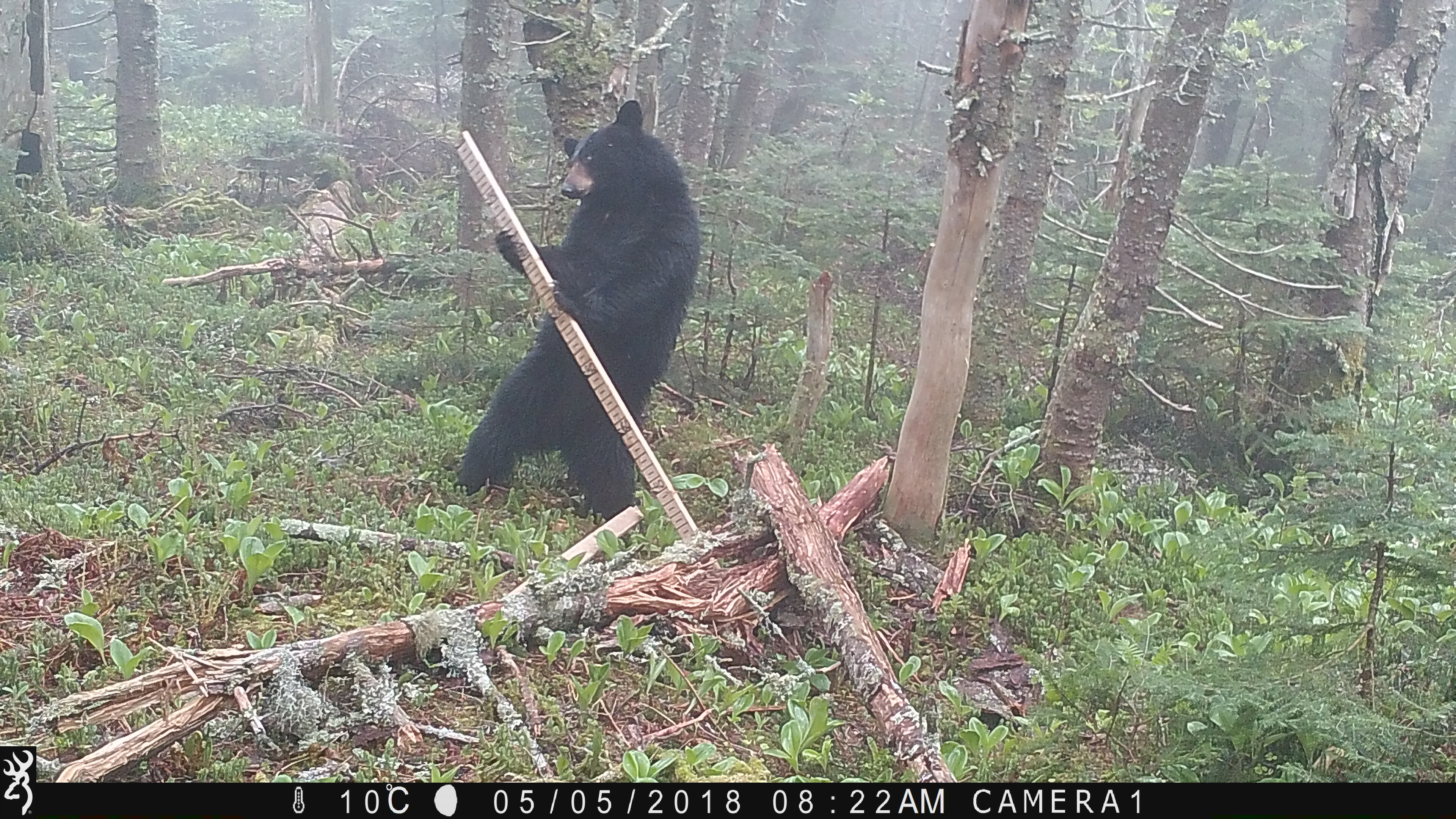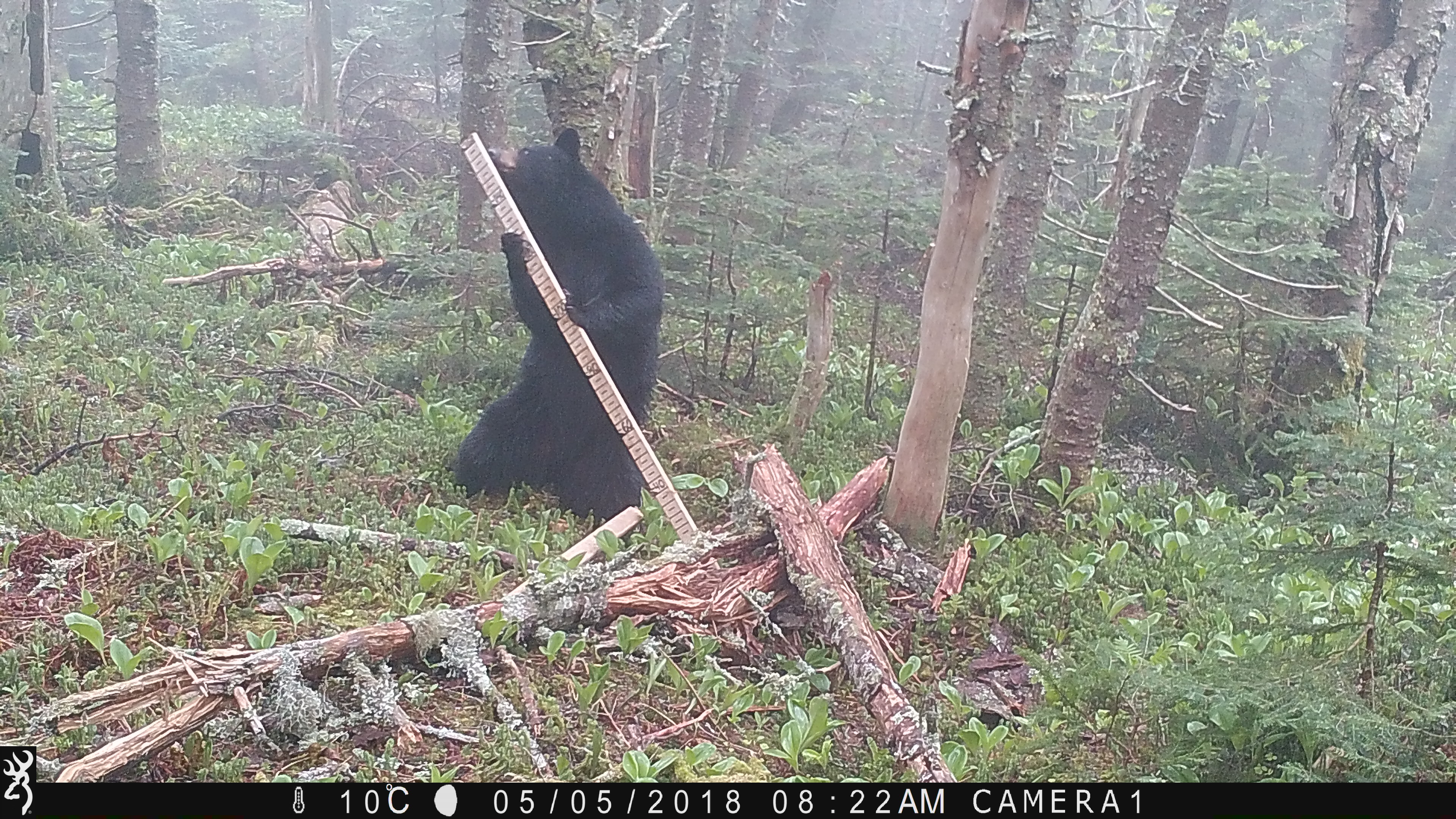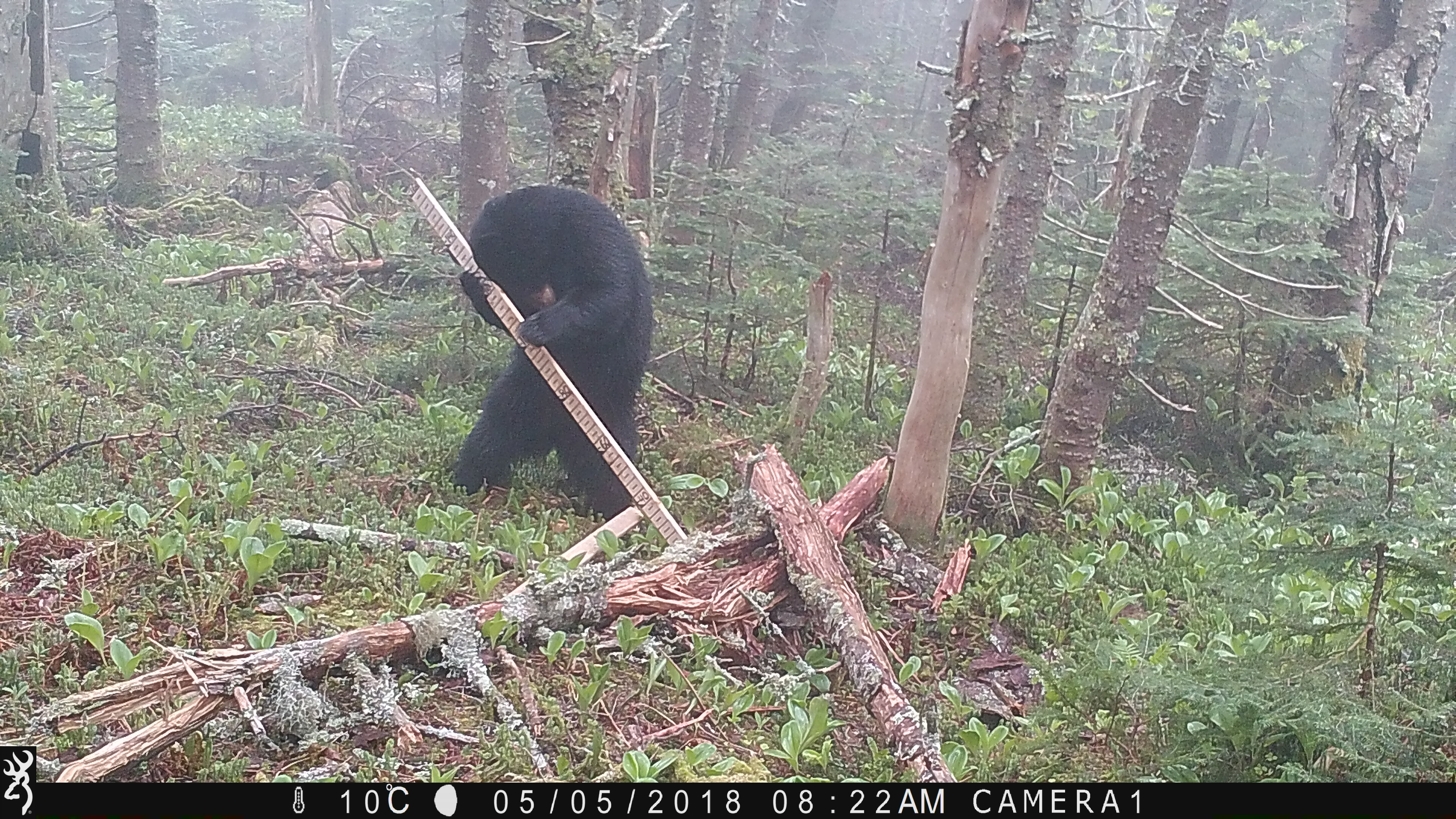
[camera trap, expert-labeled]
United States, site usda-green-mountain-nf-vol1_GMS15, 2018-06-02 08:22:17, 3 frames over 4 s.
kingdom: Animalia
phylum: Chordata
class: Mammalia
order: Carnivora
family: Ursidae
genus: Ursus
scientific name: Ursus americanus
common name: black bear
Black bear (Ursus americanus).